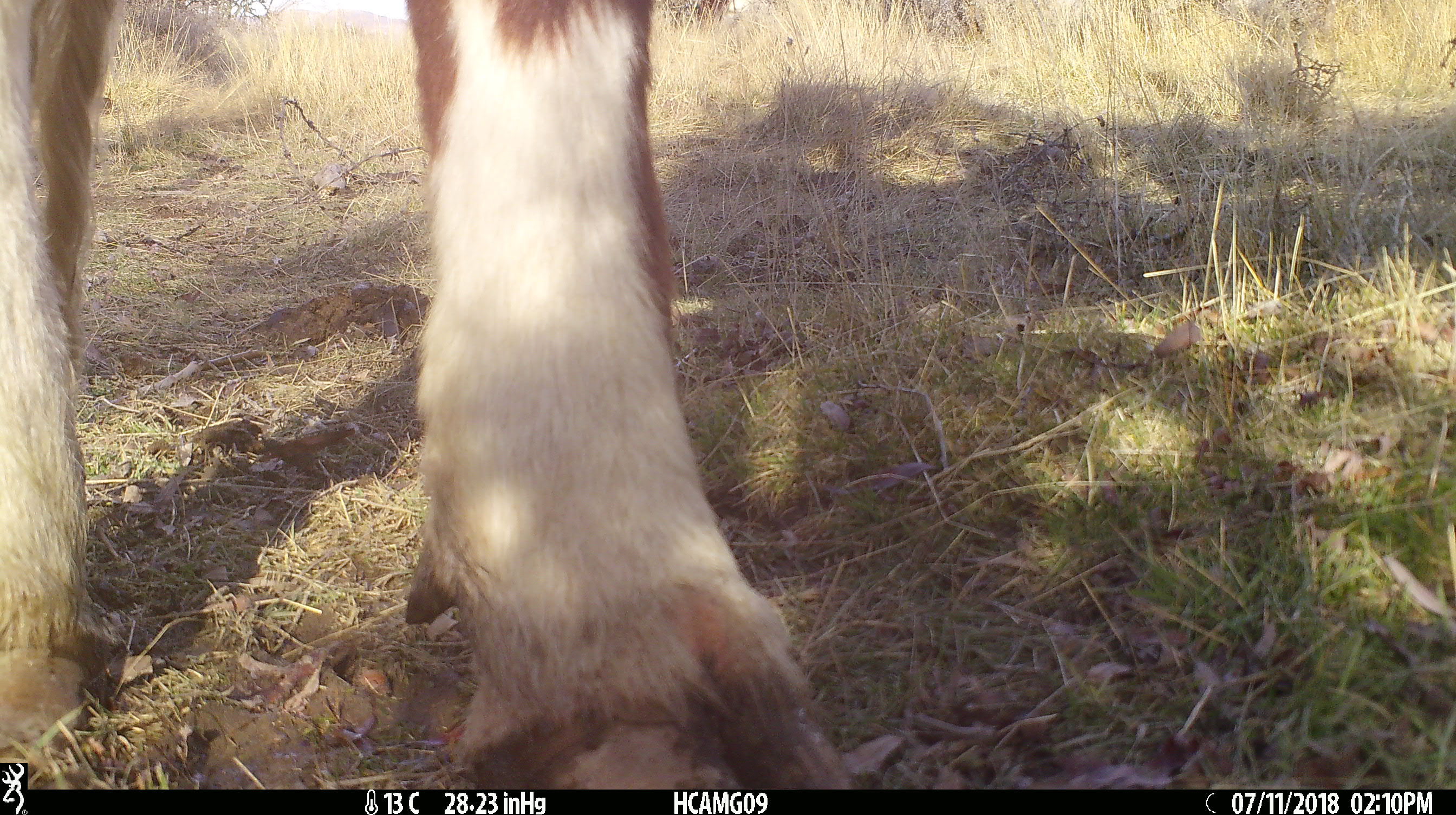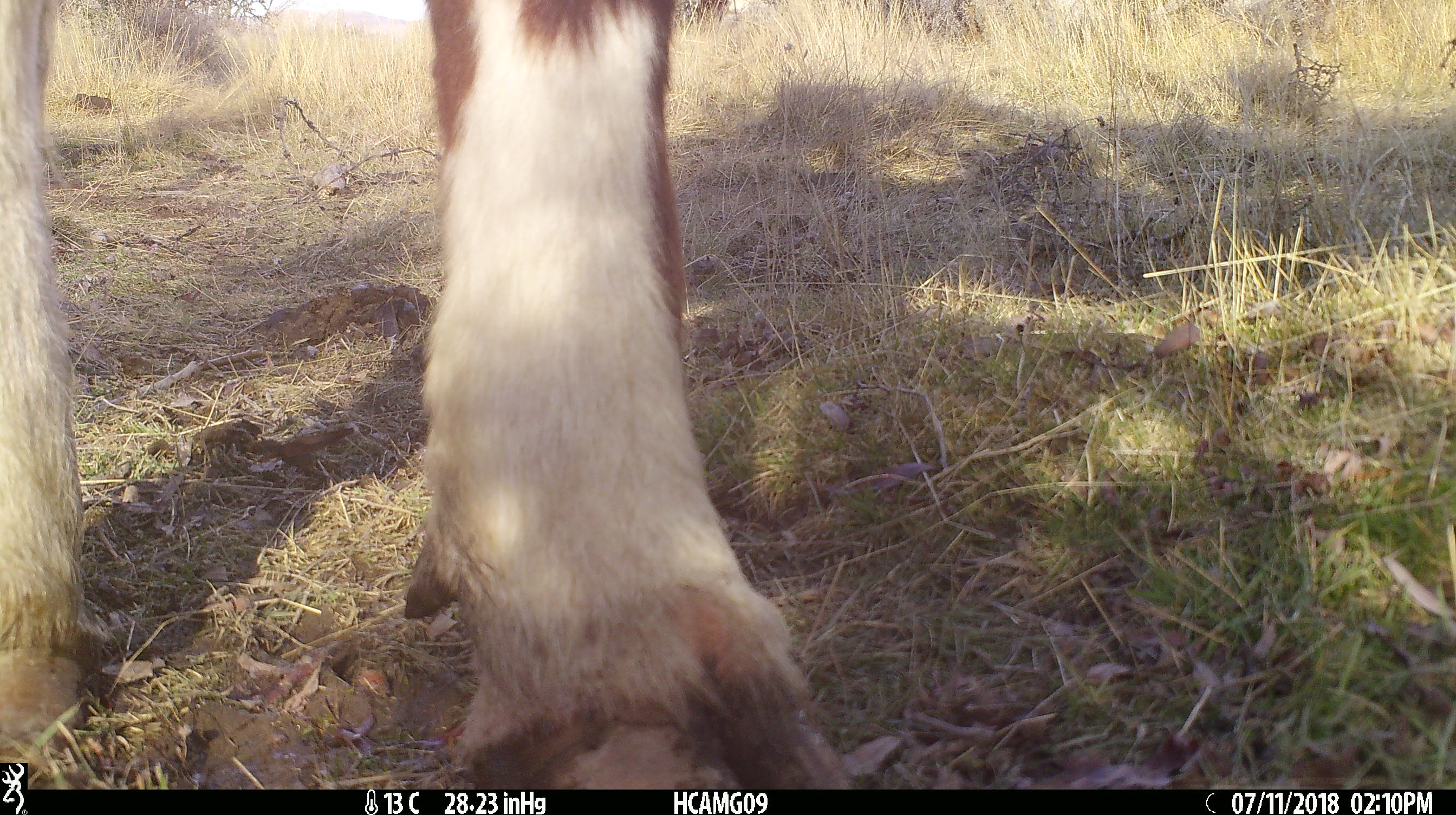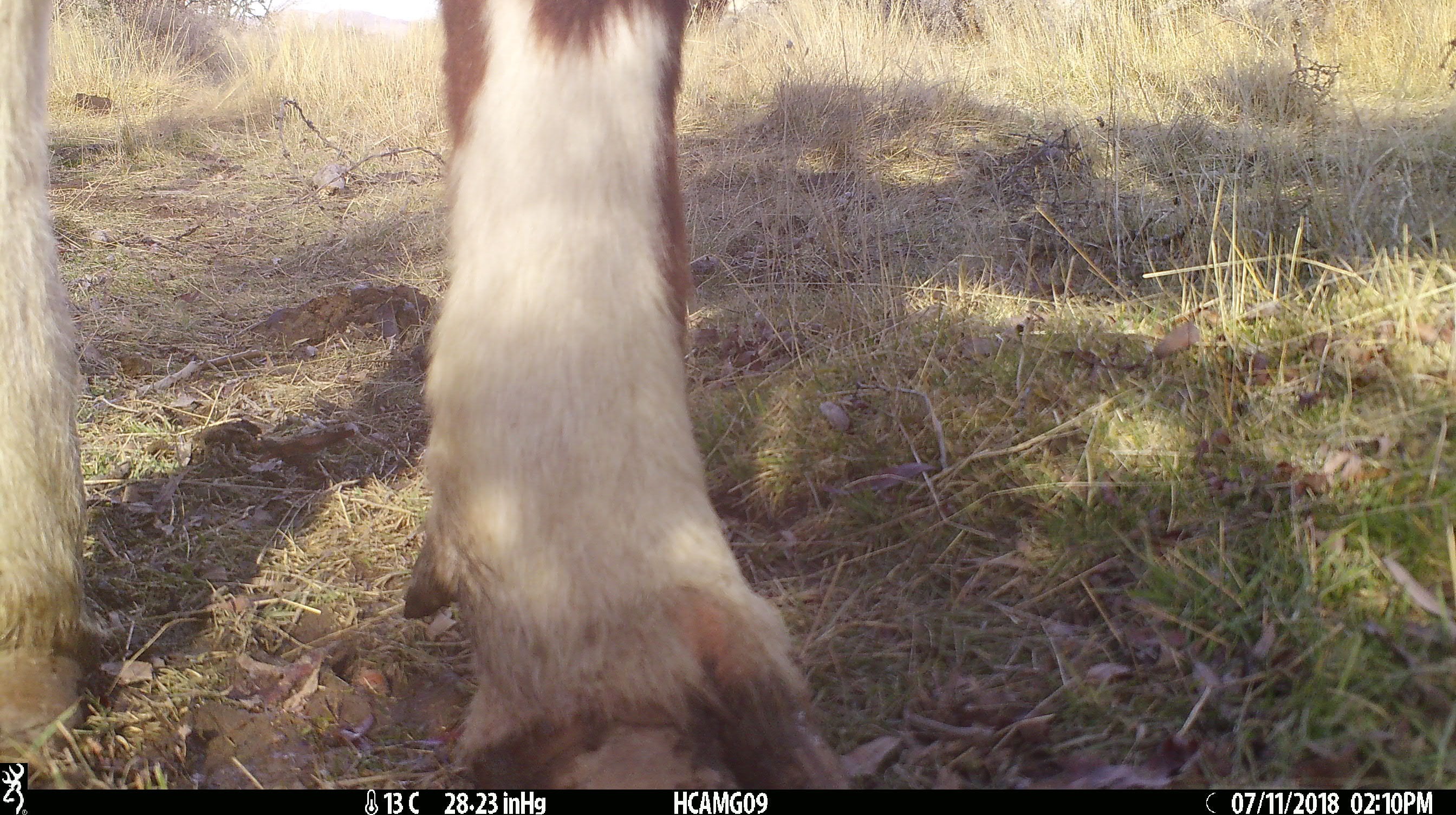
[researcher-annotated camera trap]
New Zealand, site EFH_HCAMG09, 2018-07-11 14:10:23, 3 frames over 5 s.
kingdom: Animalia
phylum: Chordata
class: Mammalia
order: Artiodactyla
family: Bovidae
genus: Bos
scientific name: Bos taurus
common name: domestic cow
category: cow